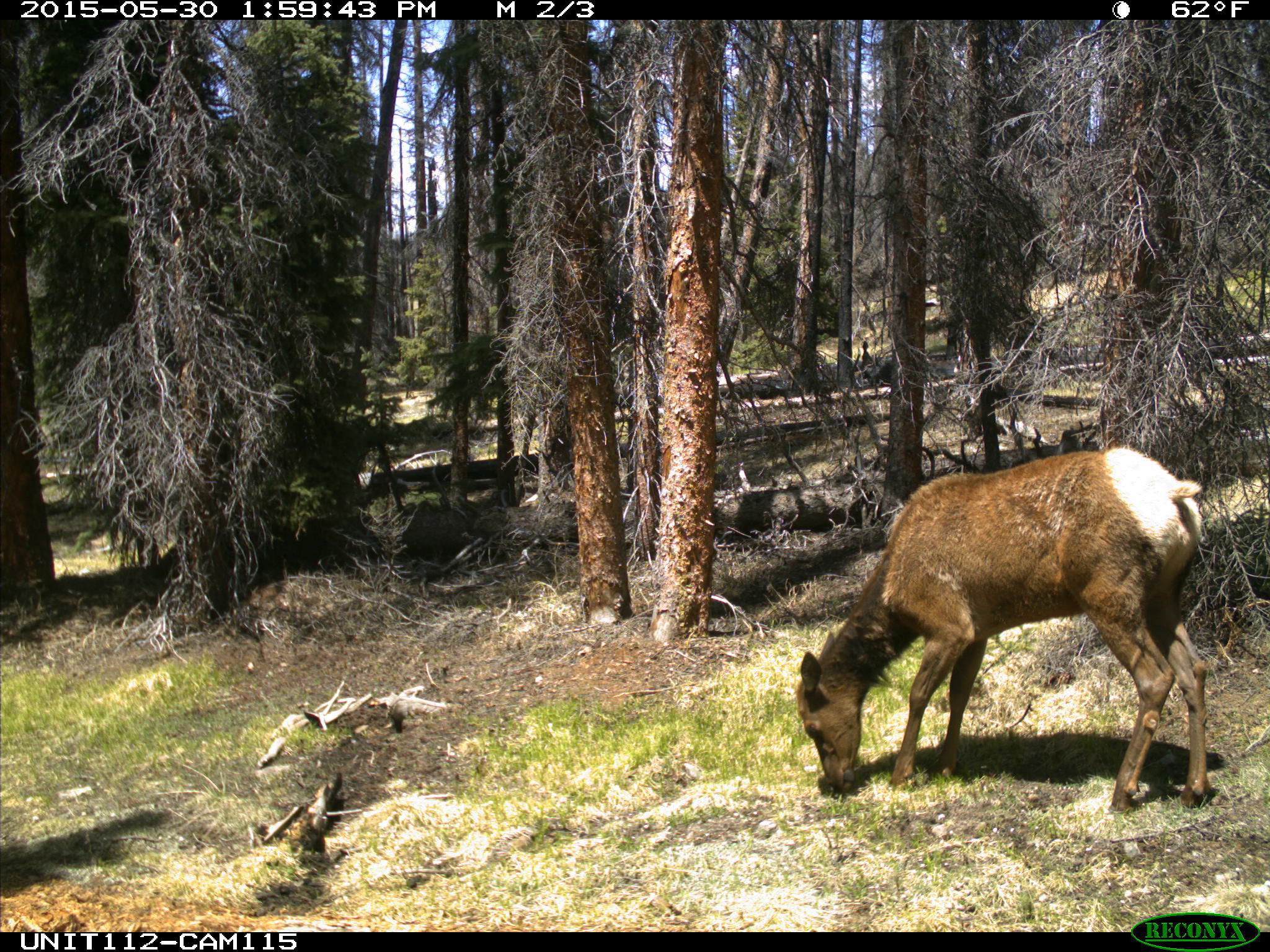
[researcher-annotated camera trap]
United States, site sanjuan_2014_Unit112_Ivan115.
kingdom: Animalia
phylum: Chordata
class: Mammalia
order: Artiodactyla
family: Cervidae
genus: Cervus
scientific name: Cervus elaphus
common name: red deer